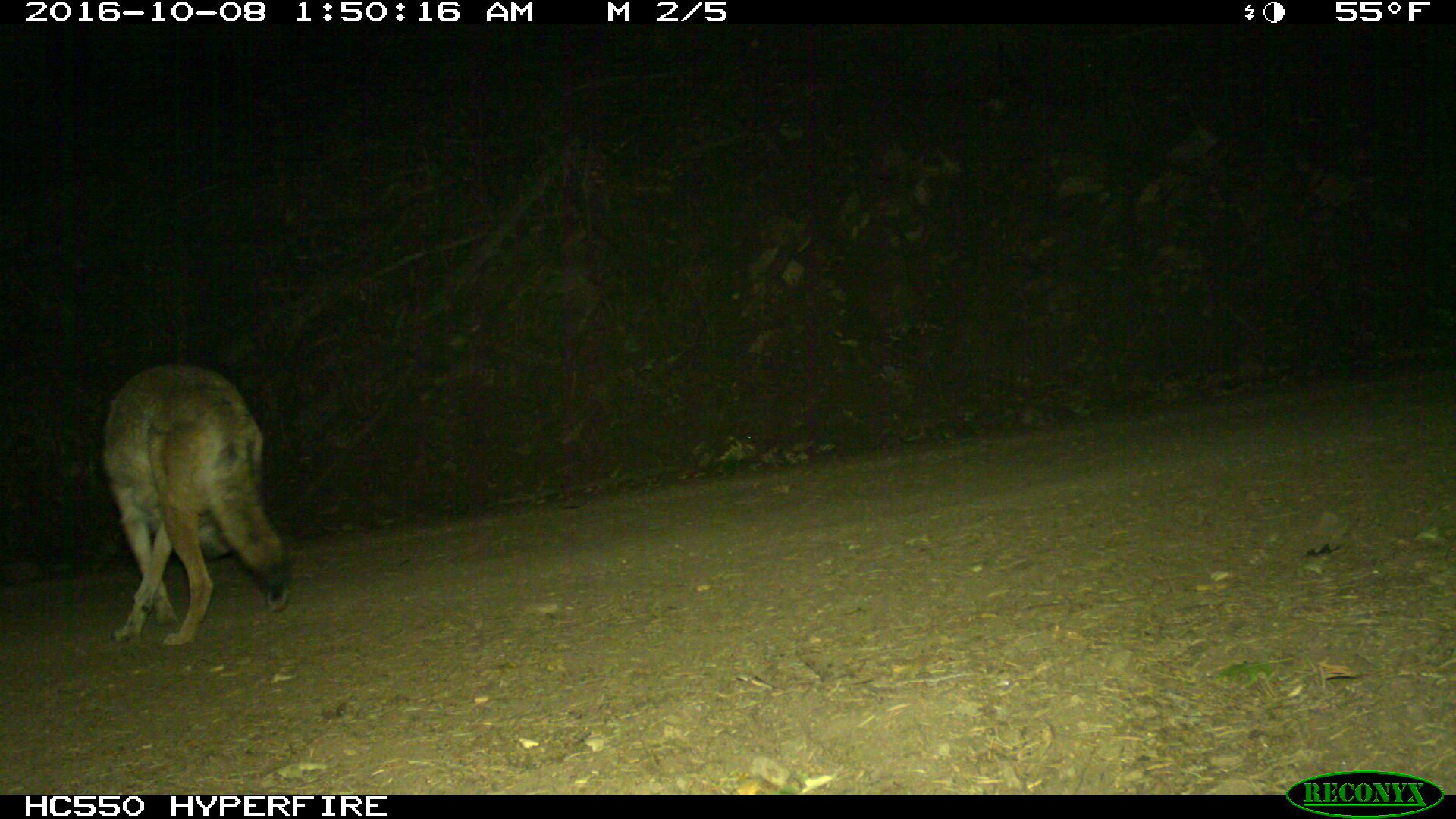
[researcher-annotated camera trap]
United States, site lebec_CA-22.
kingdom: Animalia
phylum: Chordata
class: Mammalia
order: Carnivora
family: Canidae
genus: Canis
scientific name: Canis latrans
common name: coyote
Canis latrans (coyote).